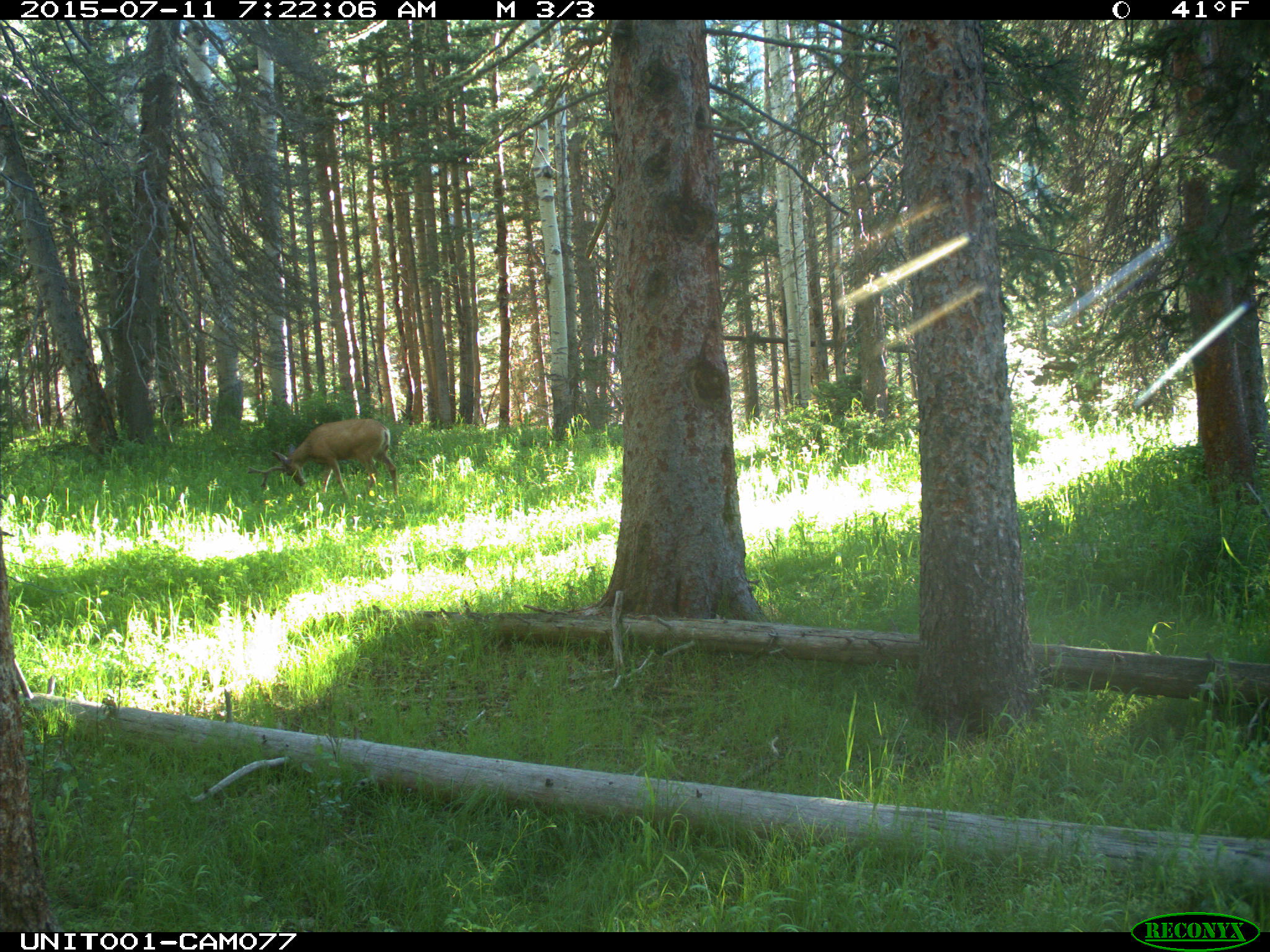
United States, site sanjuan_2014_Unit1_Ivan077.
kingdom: Animalia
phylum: Chordata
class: Mammalia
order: Artiodactyla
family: Cervidae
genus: Odocoileus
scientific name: Odocoileus hemionus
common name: mule deer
Odocoileus hemionus (mule deer).